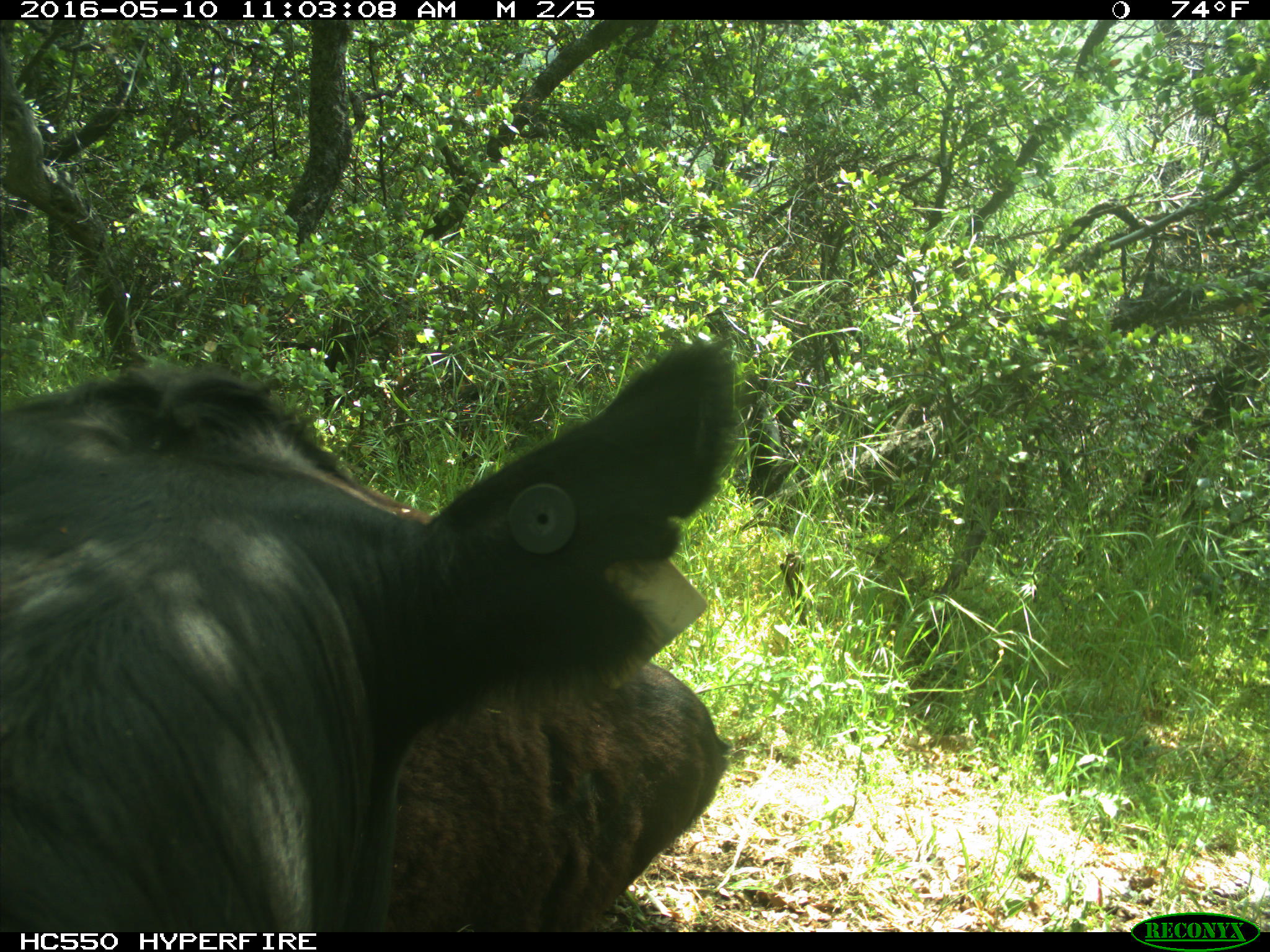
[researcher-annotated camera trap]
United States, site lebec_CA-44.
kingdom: Animalia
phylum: Chordata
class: Mammalia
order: Artiodactyla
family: Bovidae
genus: Bos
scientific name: Bos taurus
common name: domestic cow